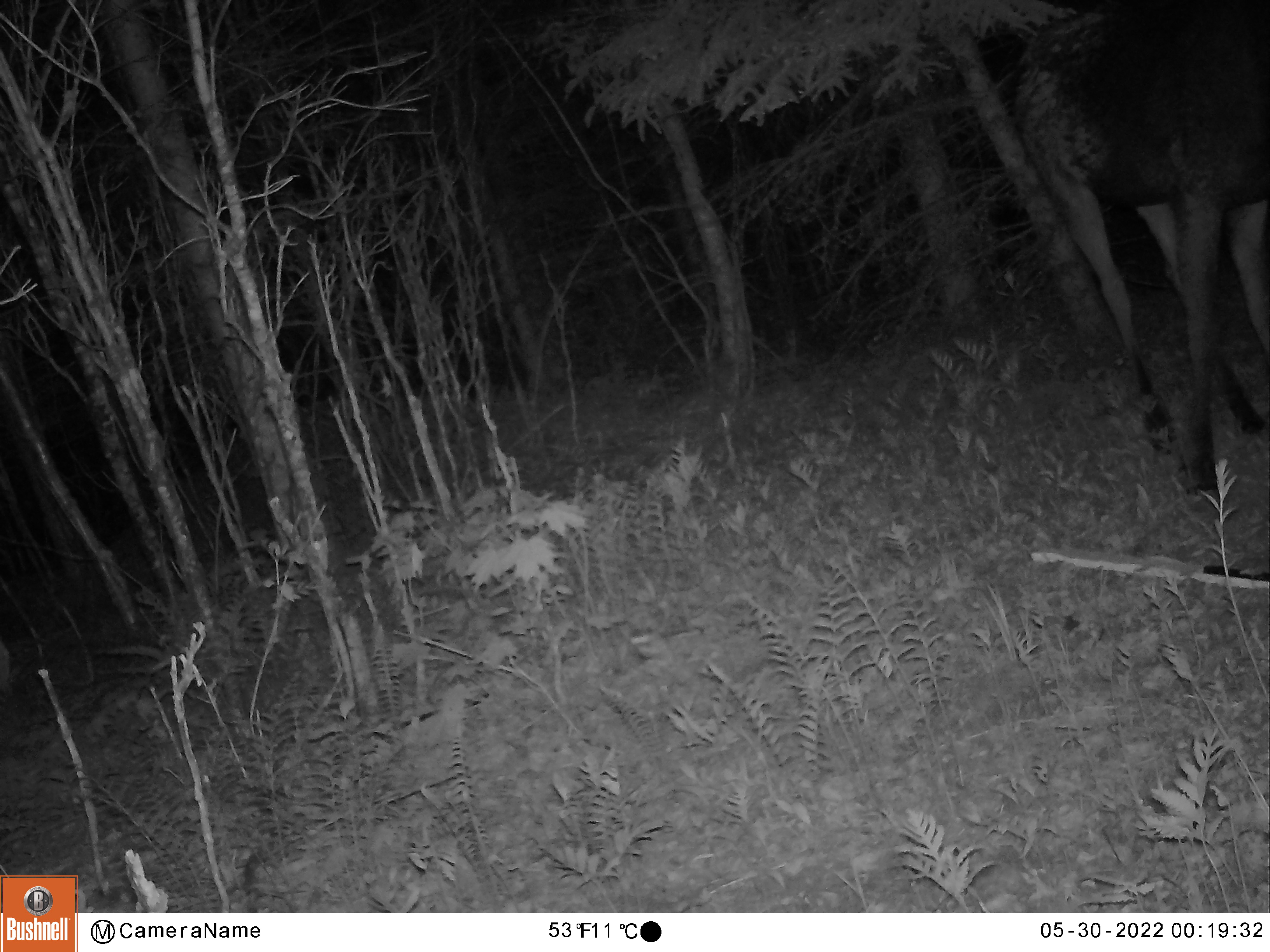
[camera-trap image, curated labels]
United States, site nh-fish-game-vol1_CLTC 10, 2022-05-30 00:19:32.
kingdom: Animalia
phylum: Chordata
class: Mammalia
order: Artiodactyla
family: Cervidae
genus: Alces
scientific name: Alces alces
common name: moose